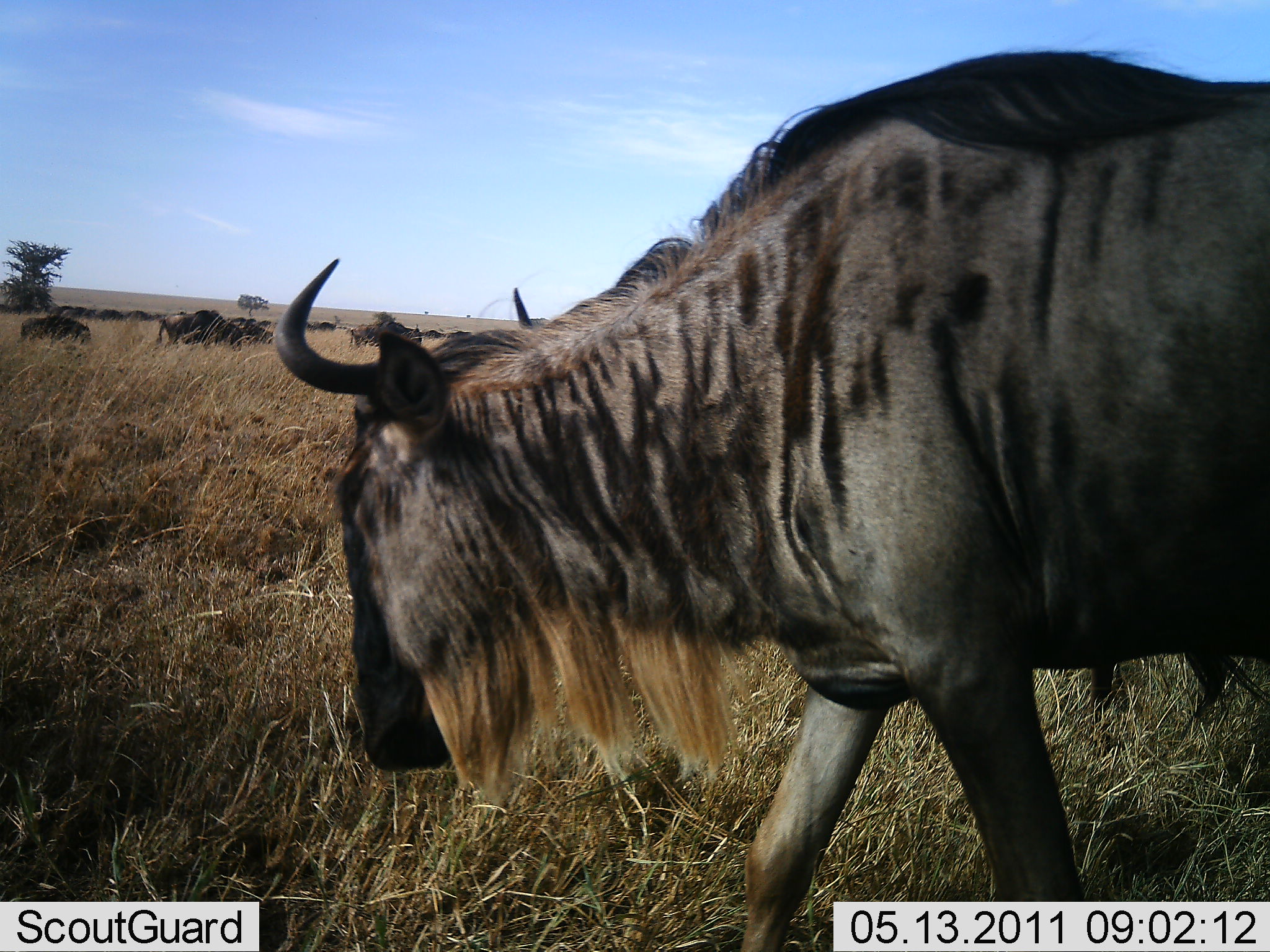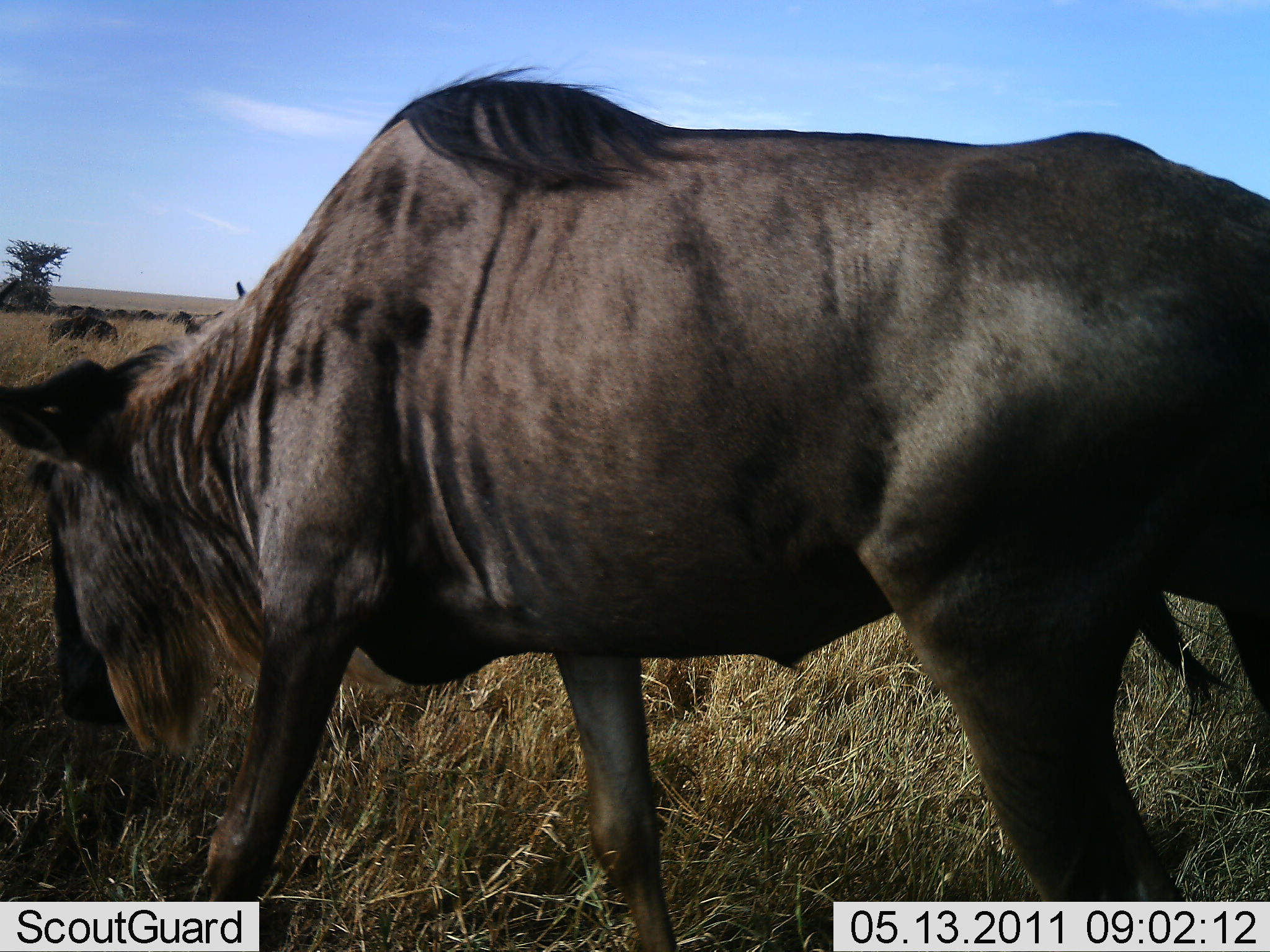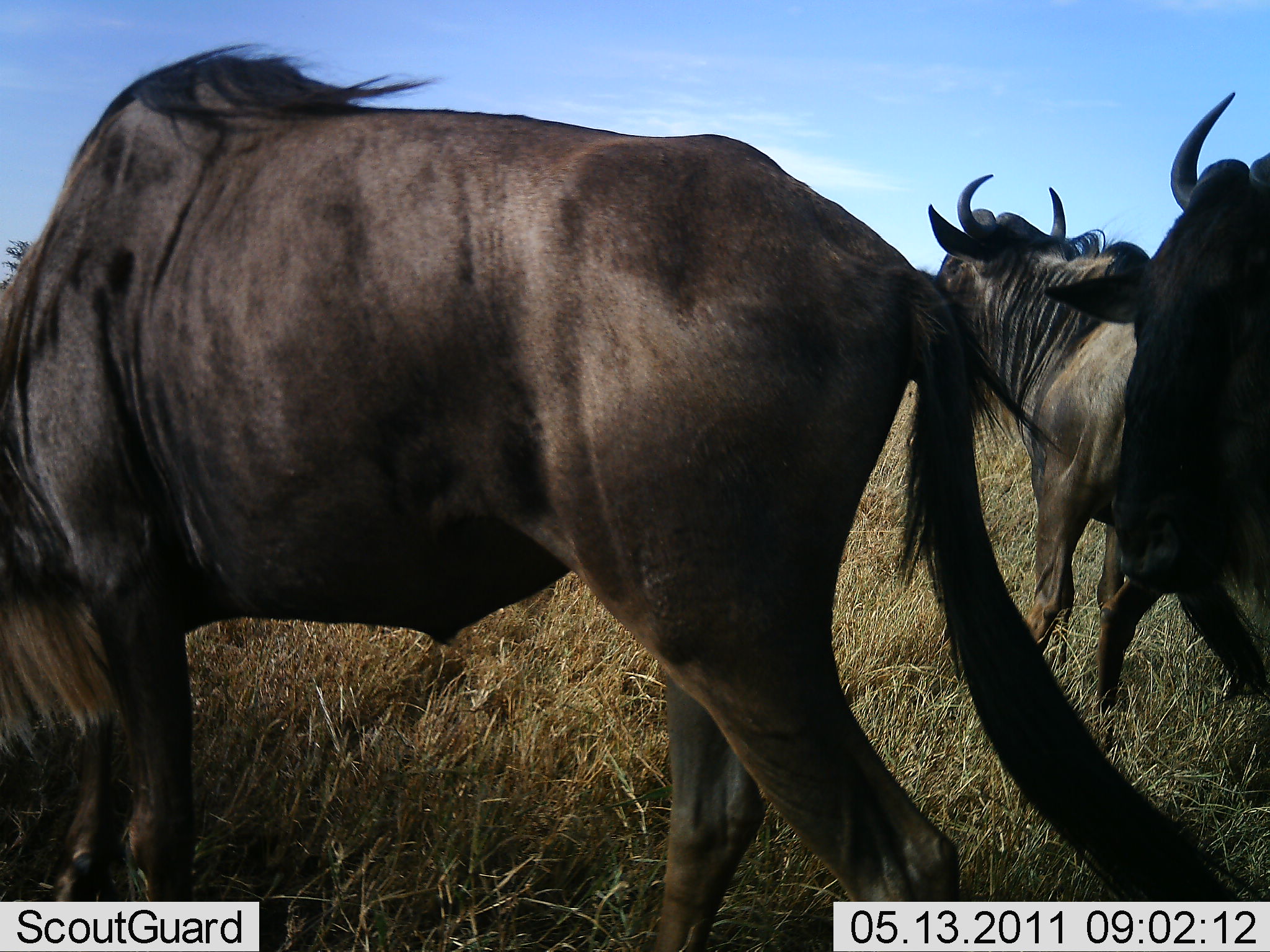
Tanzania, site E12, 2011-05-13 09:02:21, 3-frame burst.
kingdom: Animalia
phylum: Chordata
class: Mammalia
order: Artiodactyla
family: Bovidae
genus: Connochaetes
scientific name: Connochaetes taurinus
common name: blue wildebeest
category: wildebeest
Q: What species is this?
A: Wildebeest (blue wildebeest) (Connochaetes taurinus).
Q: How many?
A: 6.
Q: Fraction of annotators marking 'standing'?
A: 10%.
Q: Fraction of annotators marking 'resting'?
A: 0%.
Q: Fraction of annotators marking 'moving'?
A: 100%.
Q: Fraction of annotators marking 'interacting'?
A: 0%.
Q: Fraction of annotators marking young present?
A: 10%.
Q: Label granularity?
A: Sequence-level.